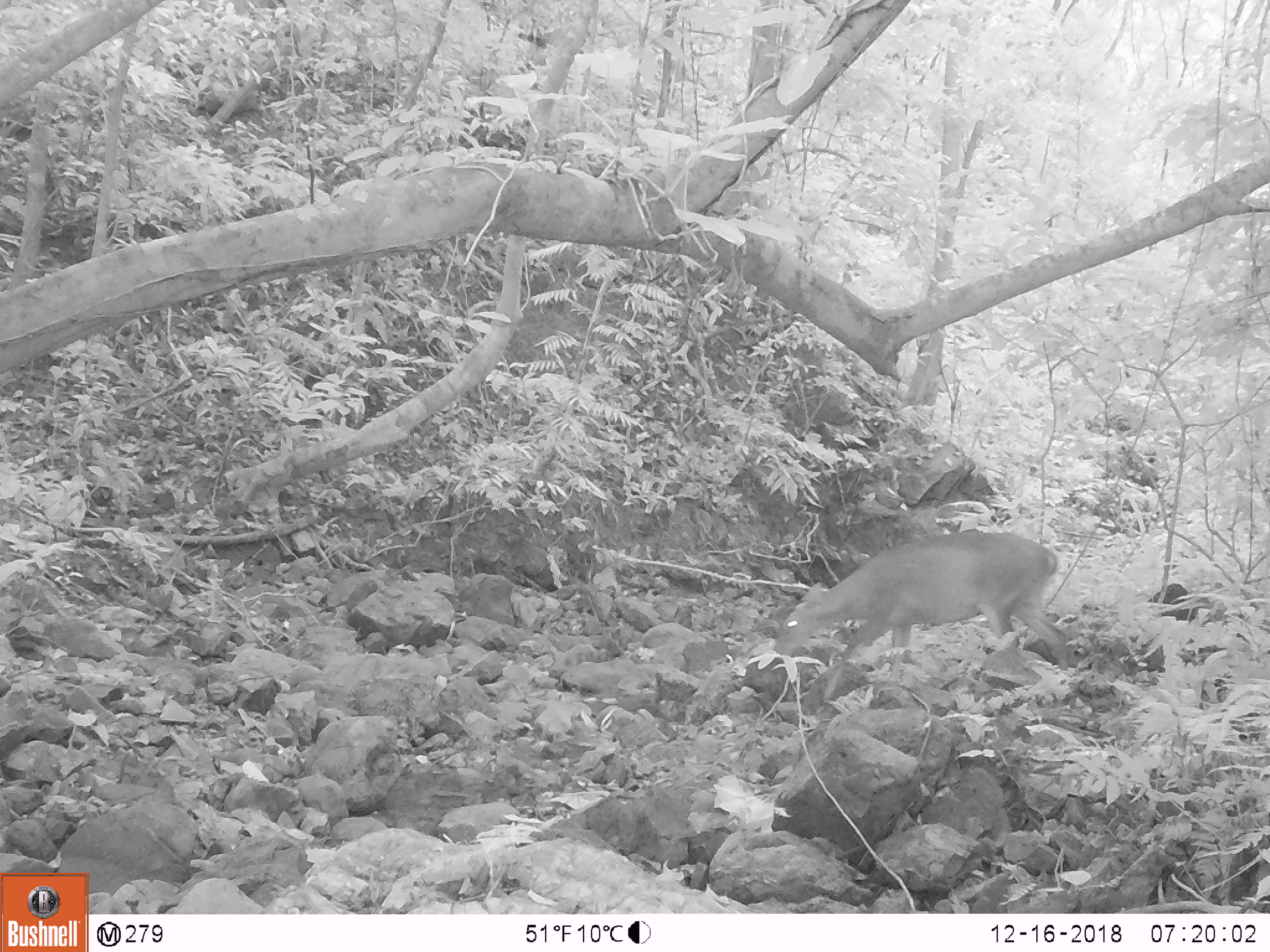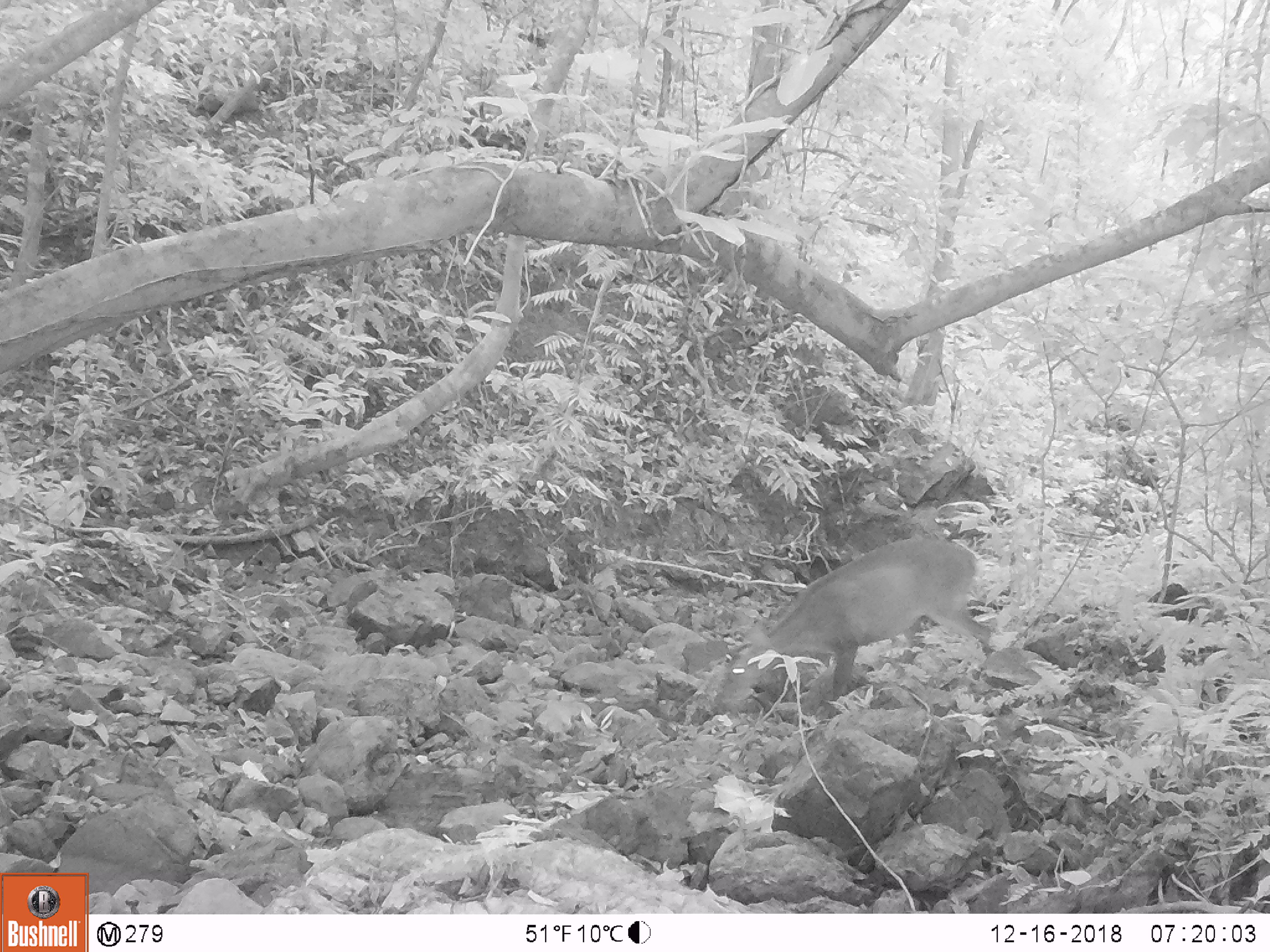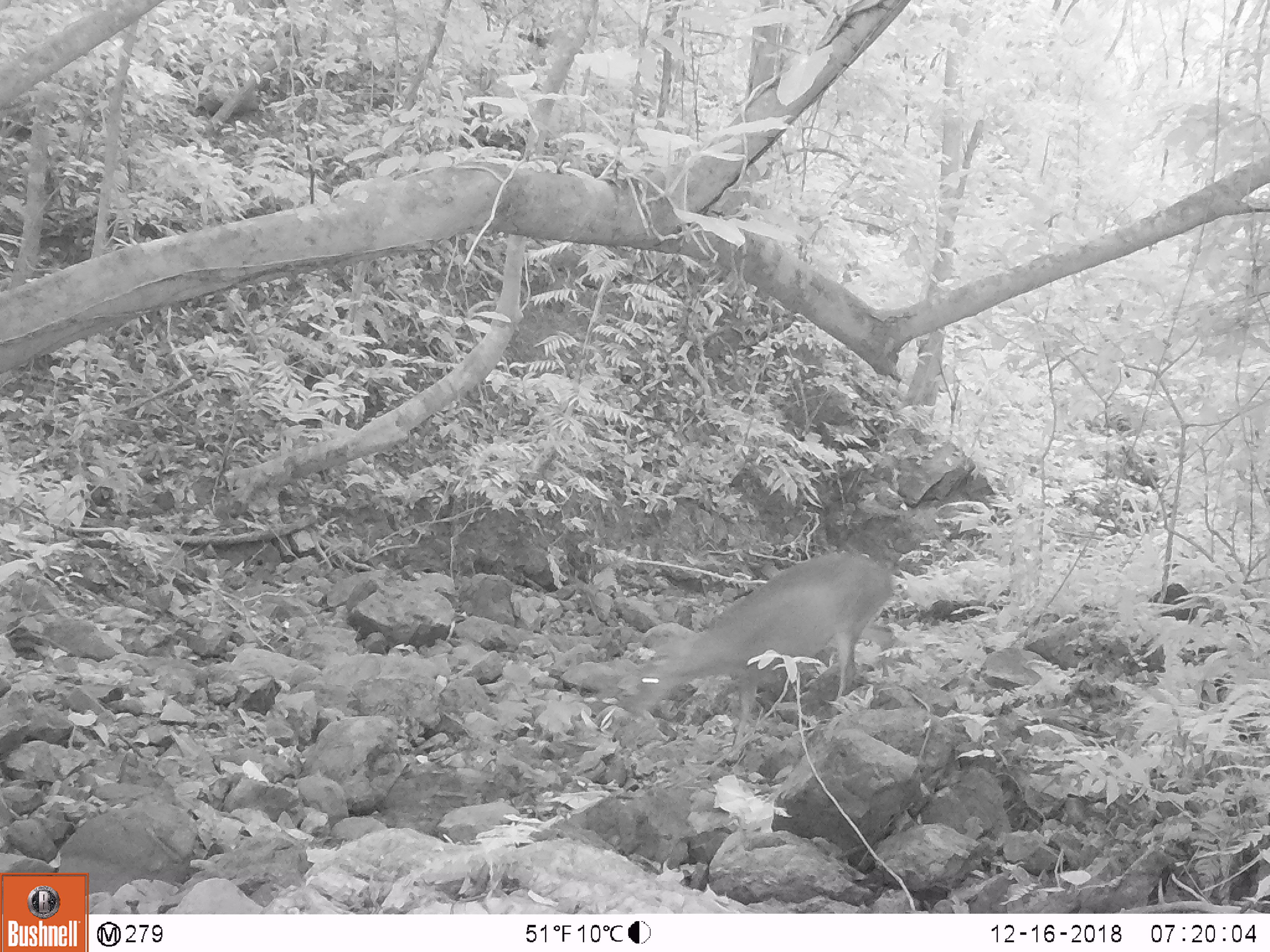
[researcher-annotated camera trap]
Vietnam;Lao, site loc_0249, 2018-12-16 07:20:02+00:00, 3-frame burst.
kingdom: Animalia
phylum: Chordata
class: Mammalia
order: Artiodactyla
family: Cervidae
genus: Muntiacus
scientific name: Muntiacus vuquangensis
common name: large-antlered muntjac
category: large antlered muntjac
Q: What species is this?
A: Large antlered muntjac (large-antlered muntjac) (Muntiacus vuquangensis).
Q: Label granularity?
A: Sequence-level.